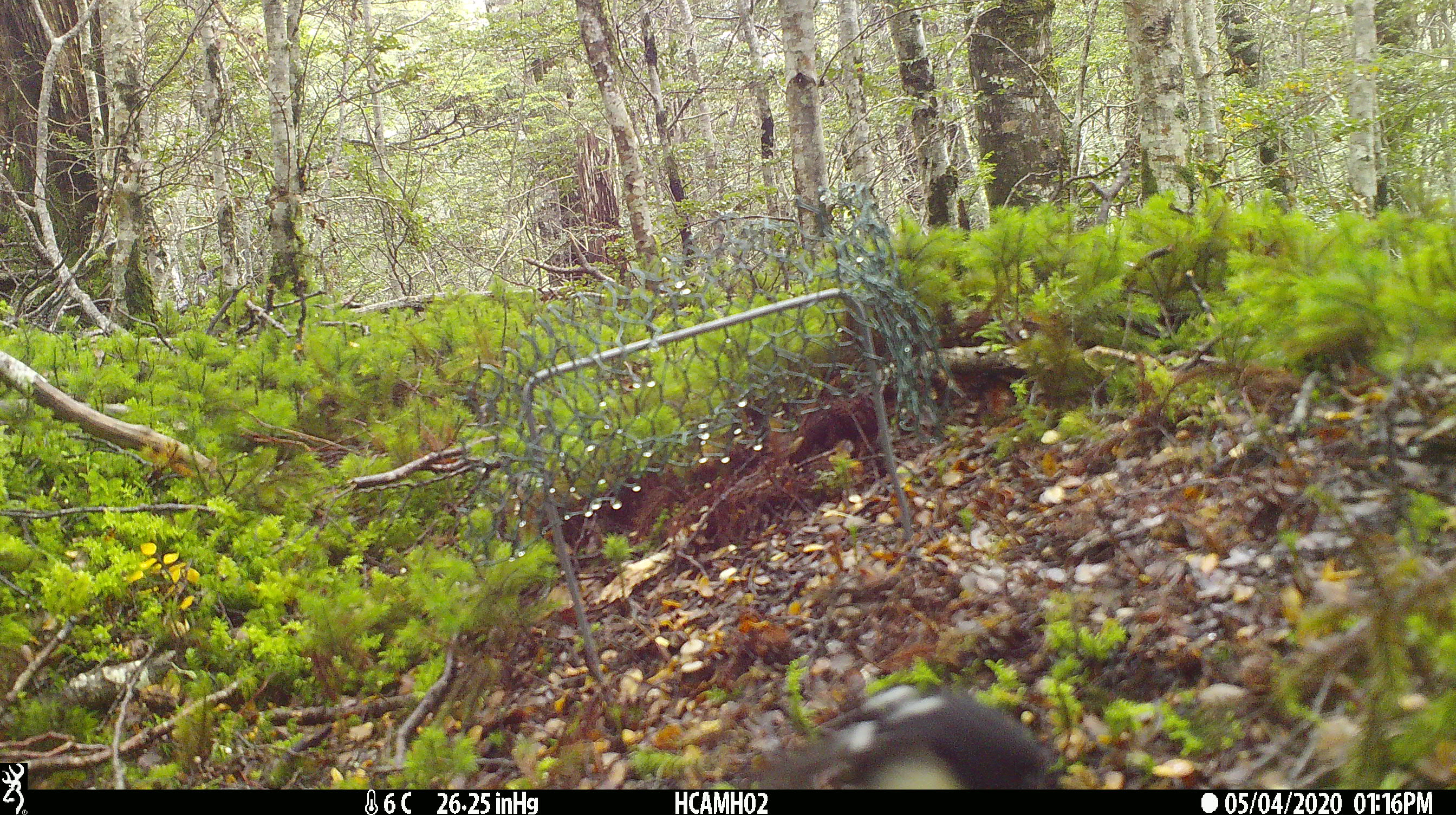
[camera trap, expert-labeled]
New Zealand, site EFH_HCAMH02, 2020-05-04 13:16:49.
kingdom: Animalia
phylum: Chordata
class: Aves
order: Passeriformes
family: Petroicidae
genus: Petroica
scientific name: Petroica macrocephala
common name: tomtit